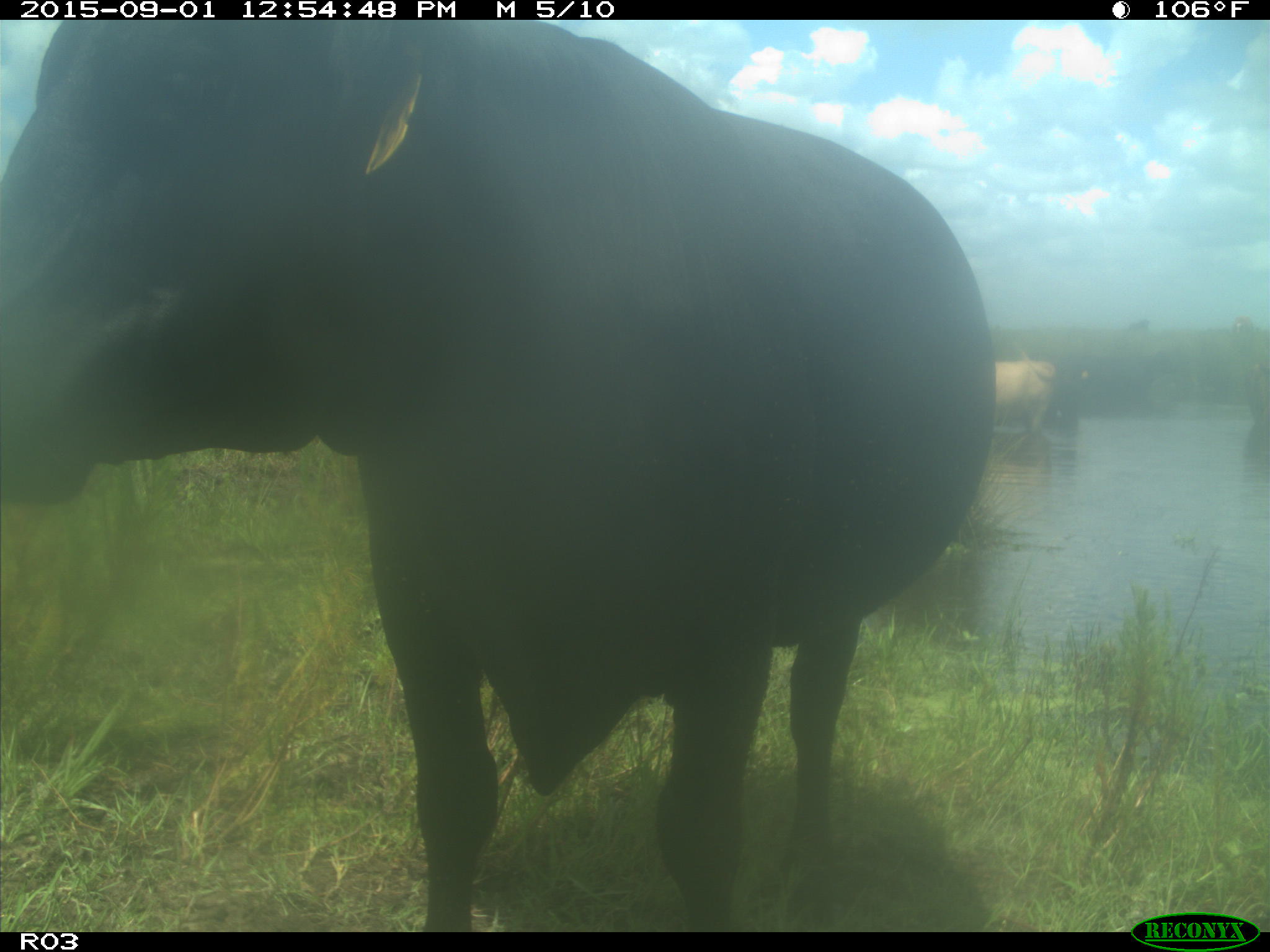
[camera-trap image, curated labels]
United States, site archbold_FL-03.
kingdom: Animalia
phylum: Chordata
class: Mammalia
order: Artiodactyla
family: Bovidae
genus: Bos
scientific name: Bos taurus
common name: domestic cow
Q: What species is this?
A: Bos taurus (domestic cow).